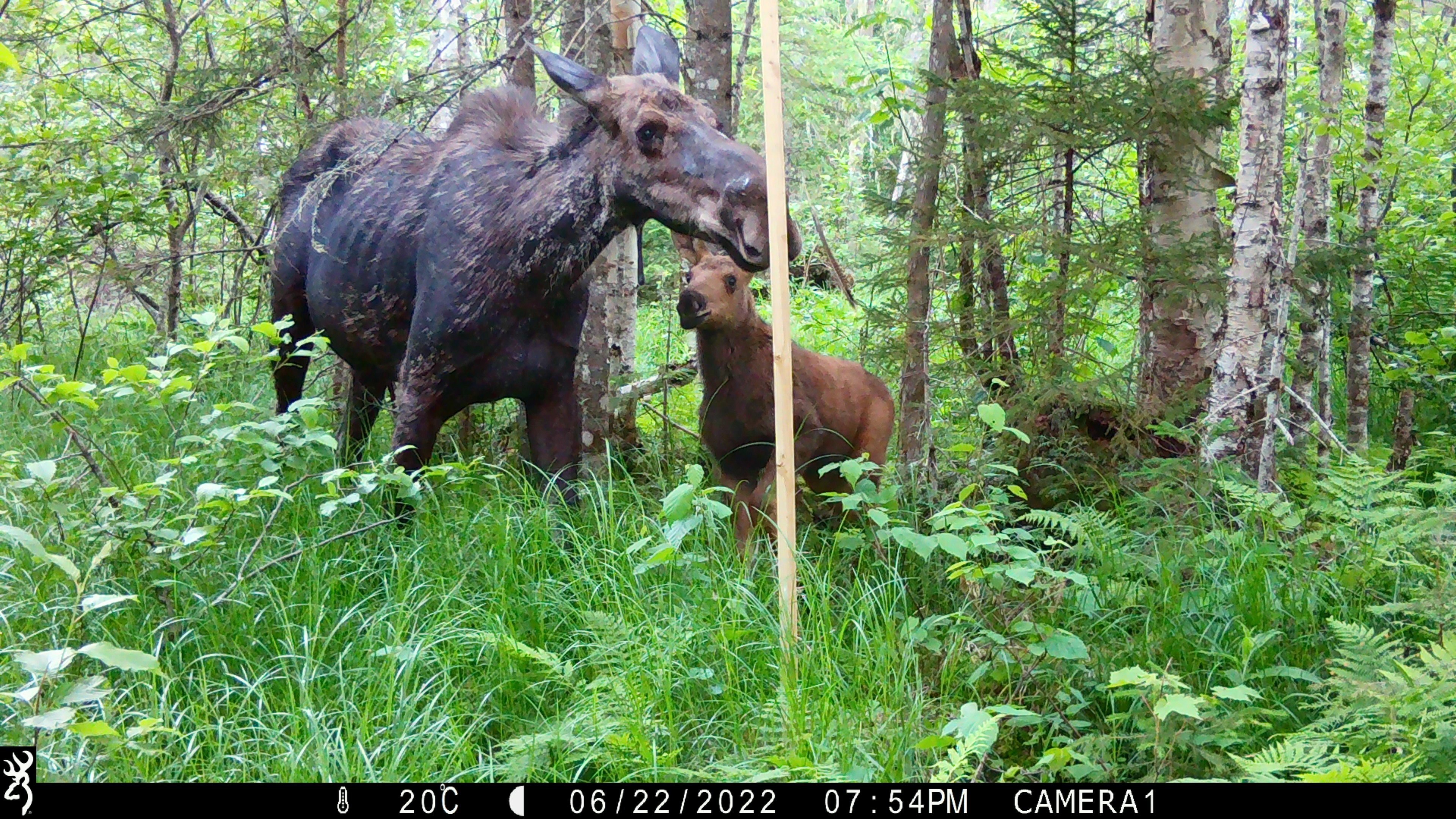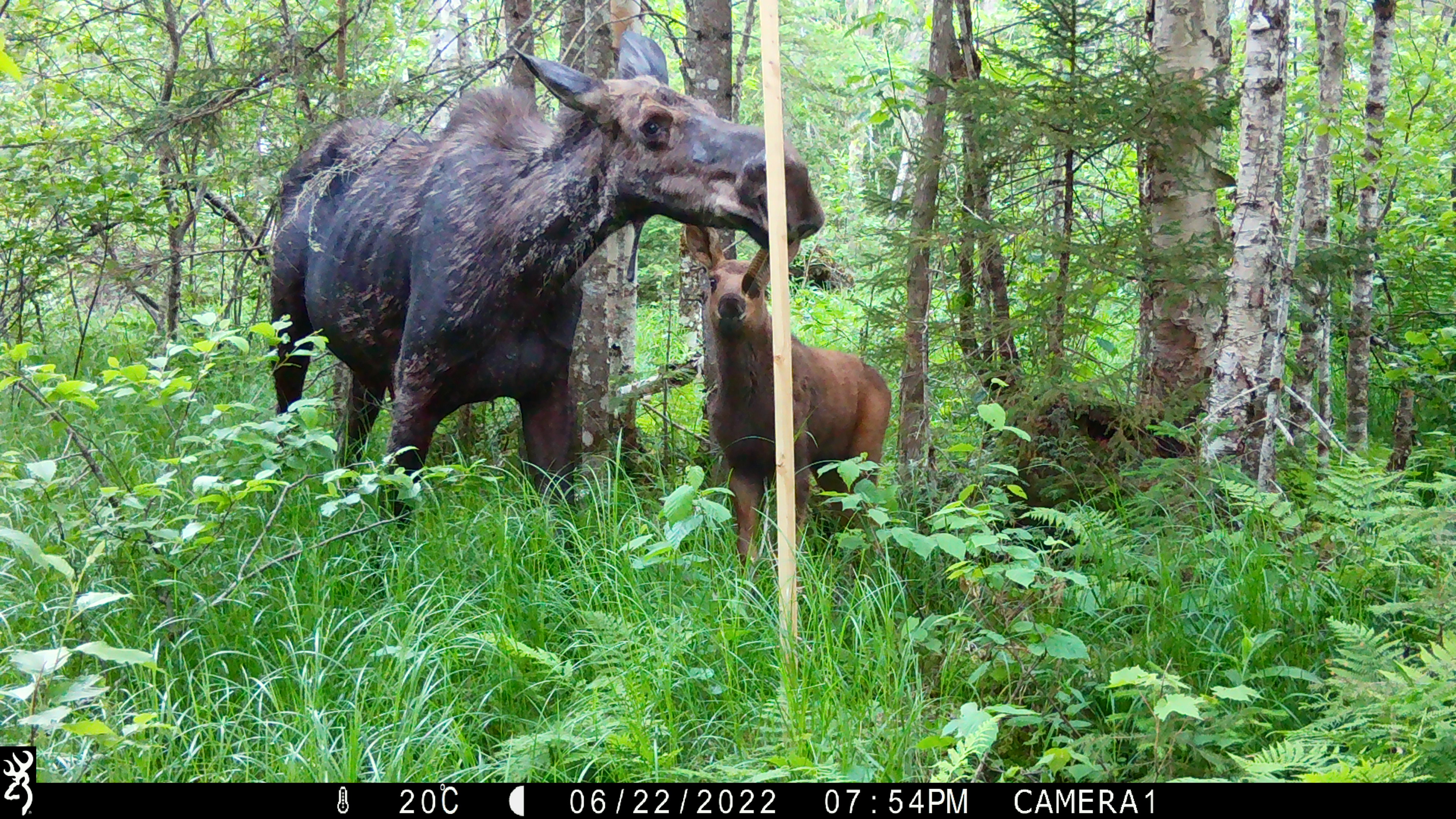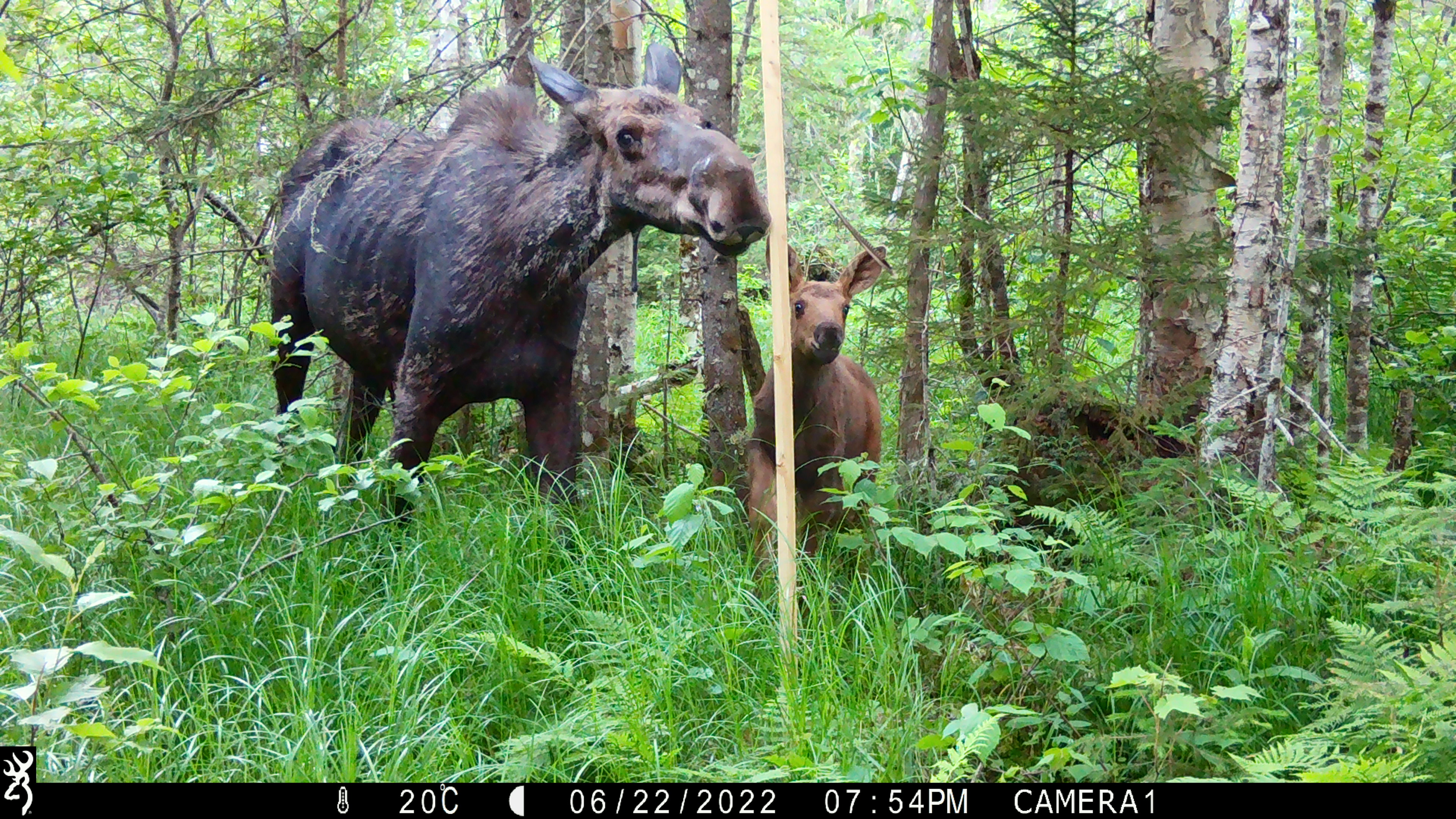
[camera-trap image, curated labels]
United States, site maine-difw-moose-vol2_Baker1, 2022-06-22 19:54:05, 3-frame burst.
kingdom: Animalia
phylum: Chordata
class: Mammalia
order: Artiodactyla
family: Cervidae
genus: Alces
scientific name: Alces alces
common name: moose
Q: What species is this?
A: Moose (Alces alces).